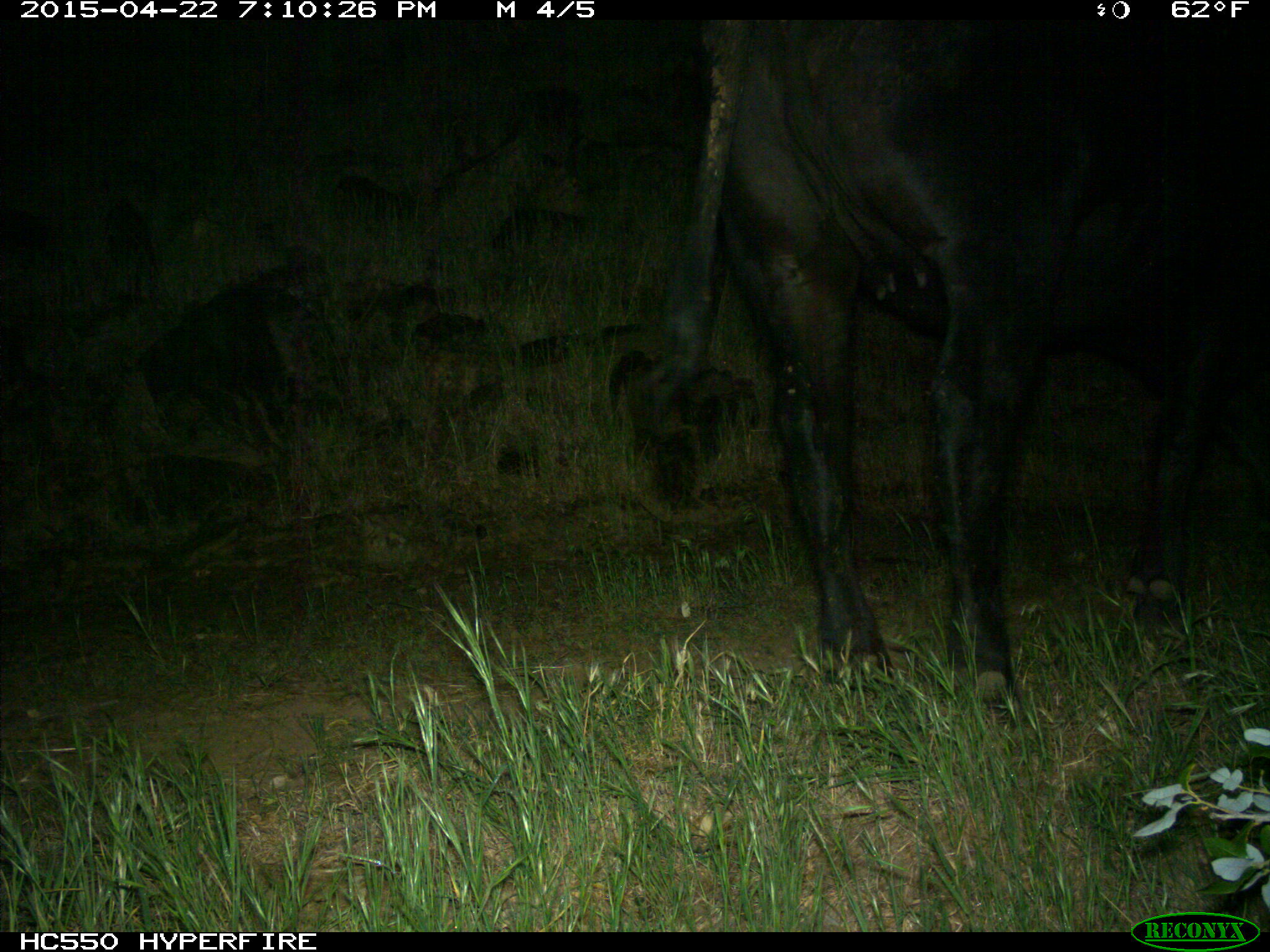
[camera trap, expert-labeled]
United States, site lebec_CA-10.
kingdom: Animalia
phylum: Chordata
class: Mammalia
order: Artiodactyla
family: Bovidae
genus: Bos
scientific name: Bos taurus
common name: domestic cow